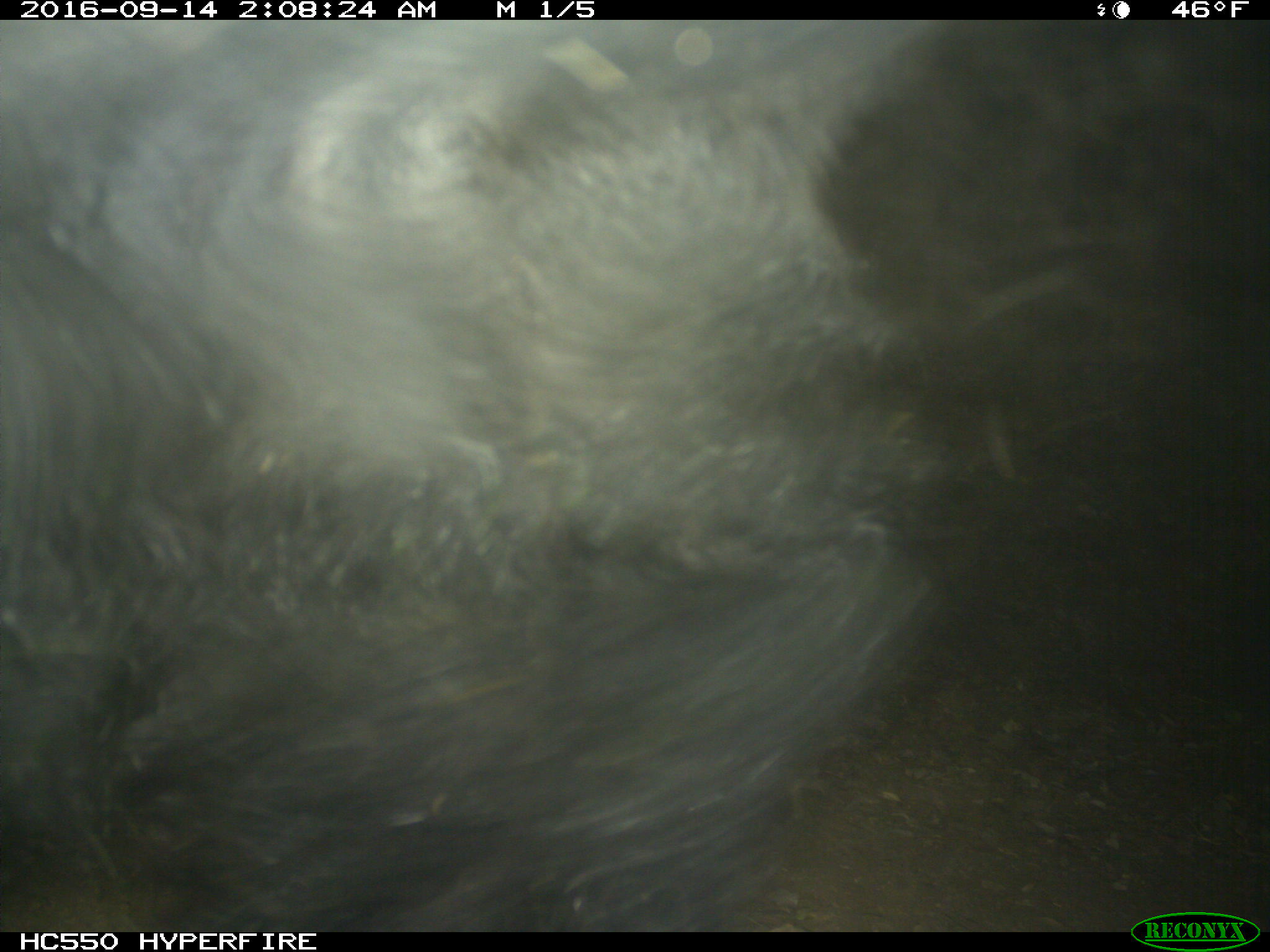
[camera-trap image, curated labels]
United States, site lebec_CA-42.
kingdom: Animalia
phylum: Chordata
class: Mammalia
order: Carnivora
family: Ursidae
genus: Ursus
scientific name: Ursus americanus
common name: american black bear